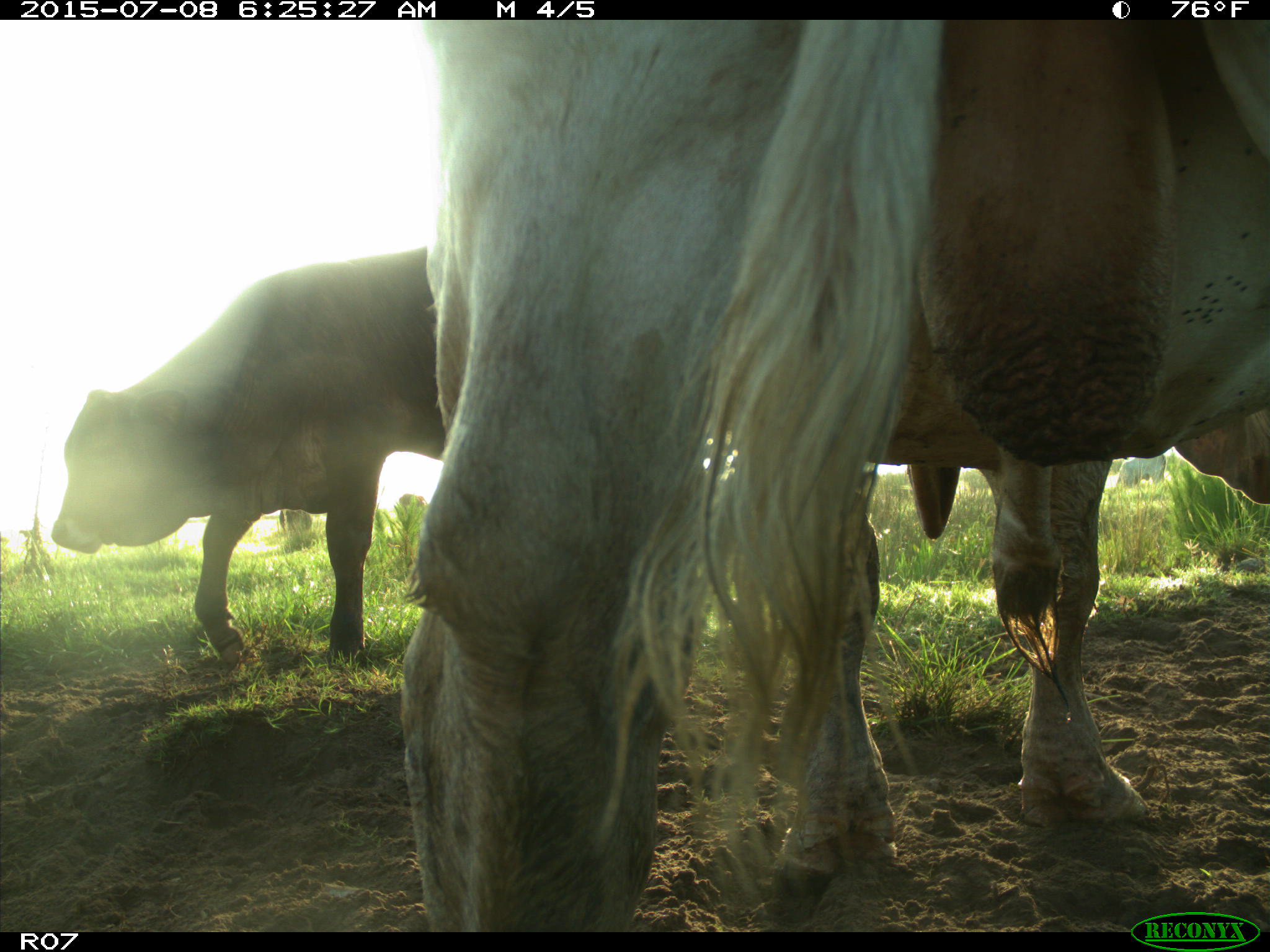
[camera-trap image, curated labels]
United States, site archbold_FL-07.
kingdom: Animalia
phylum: Chordata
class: Mammalia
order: Artiodactyla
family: Bovidae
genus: Bos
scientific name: Bos taurus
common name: domestic cow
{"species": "Bos taurus (domestic cow)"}